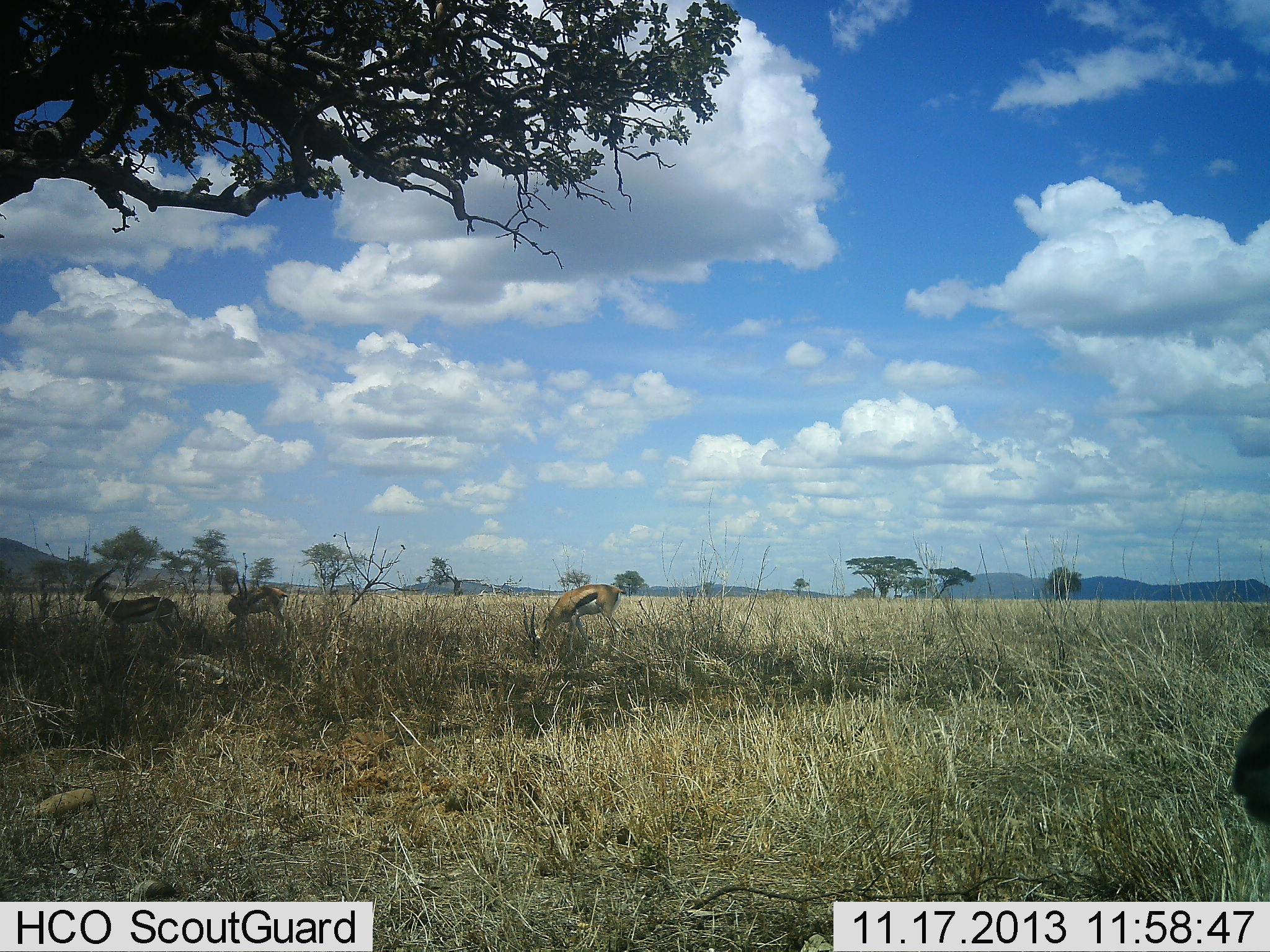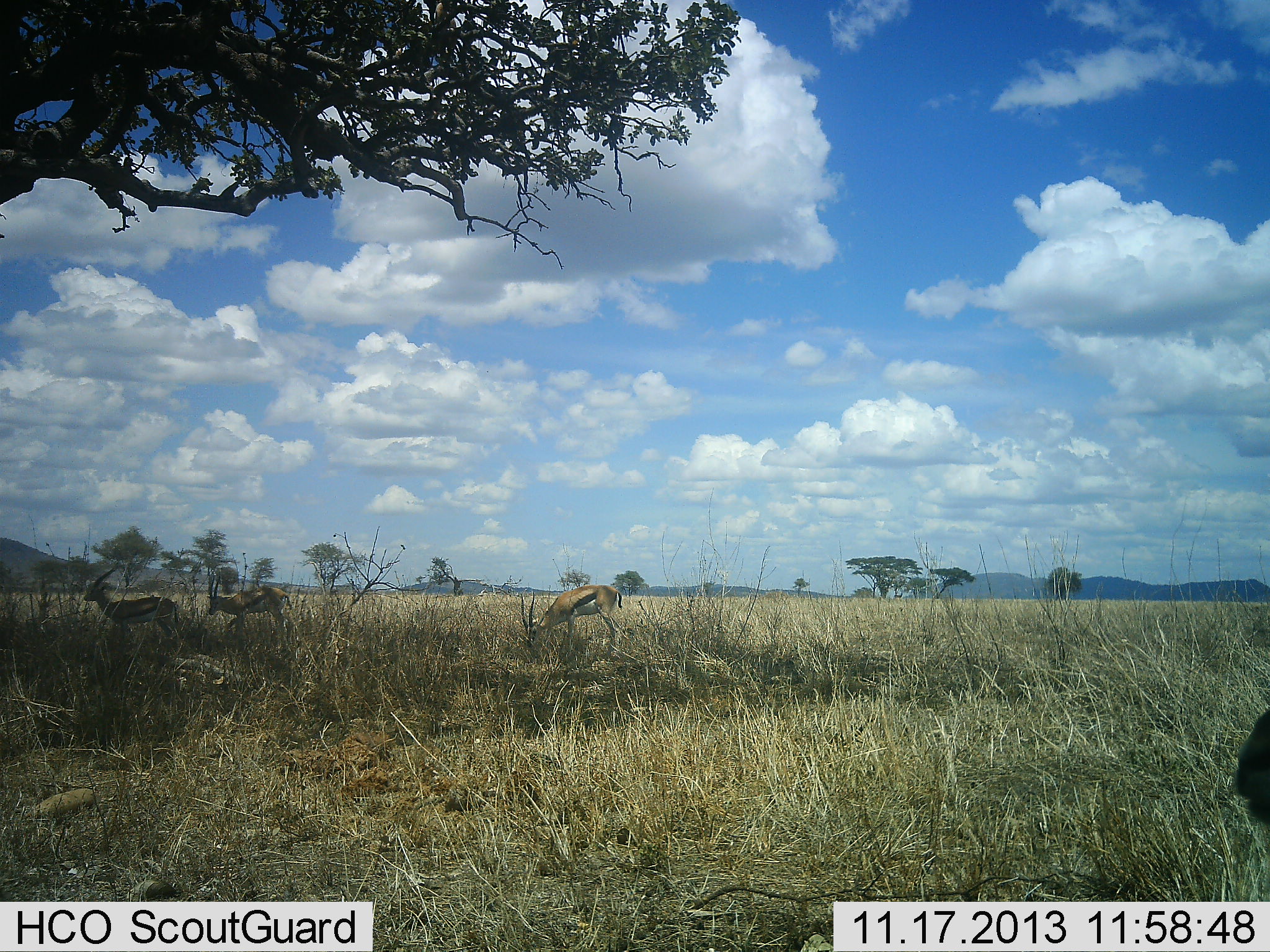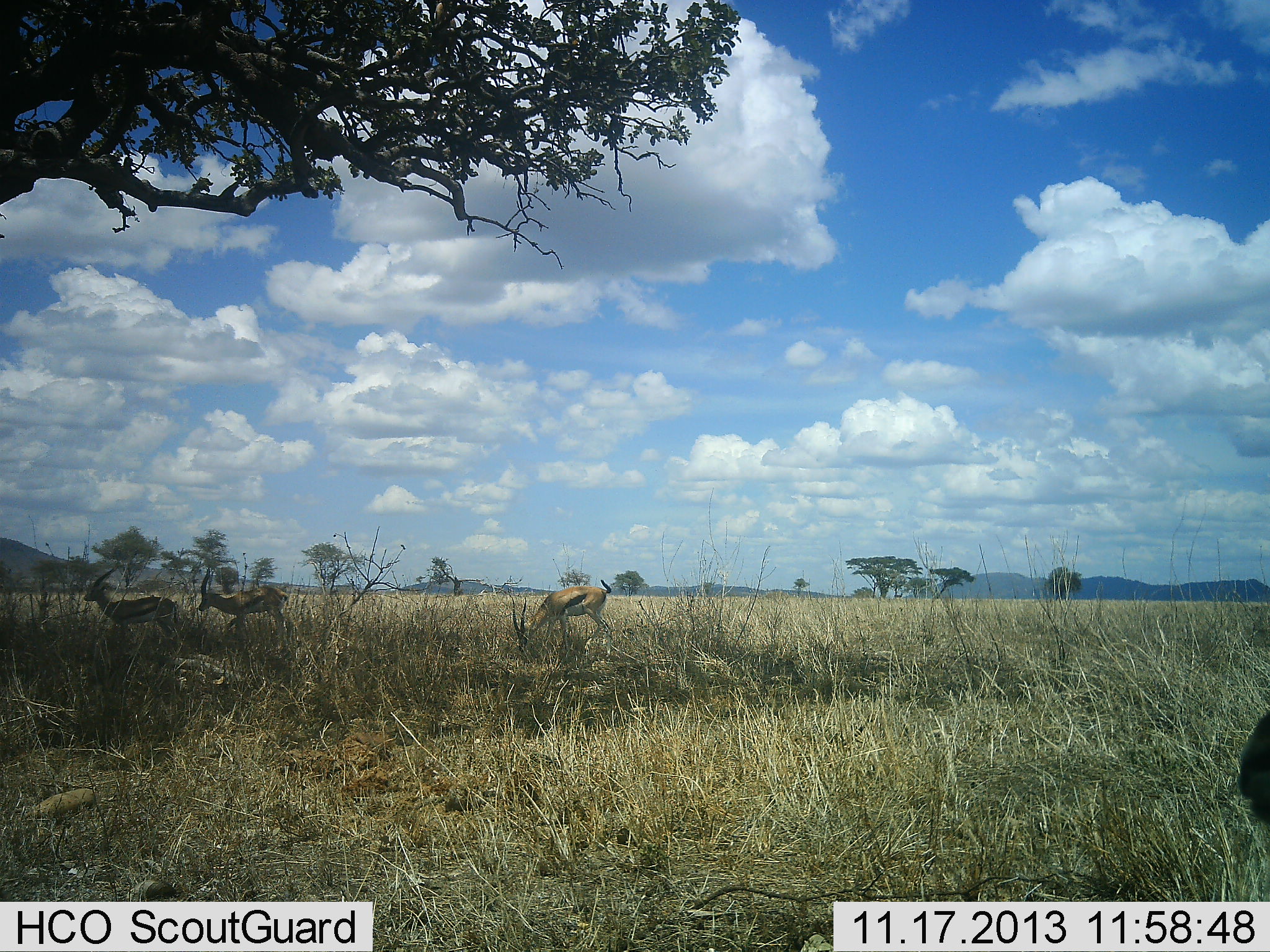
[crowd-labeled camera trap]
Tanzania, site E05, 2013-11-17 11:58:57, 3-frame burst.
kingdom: Animalia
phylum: Chordata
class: Mammalia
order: Artiodactyla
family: Bovidae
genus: Eudorcas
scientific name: Eudorcas thomsonii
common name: thomson's gazelle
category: gazellethomsons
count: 4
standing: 91%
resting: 9%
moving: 9%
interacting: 0%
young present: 0%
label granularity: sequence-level